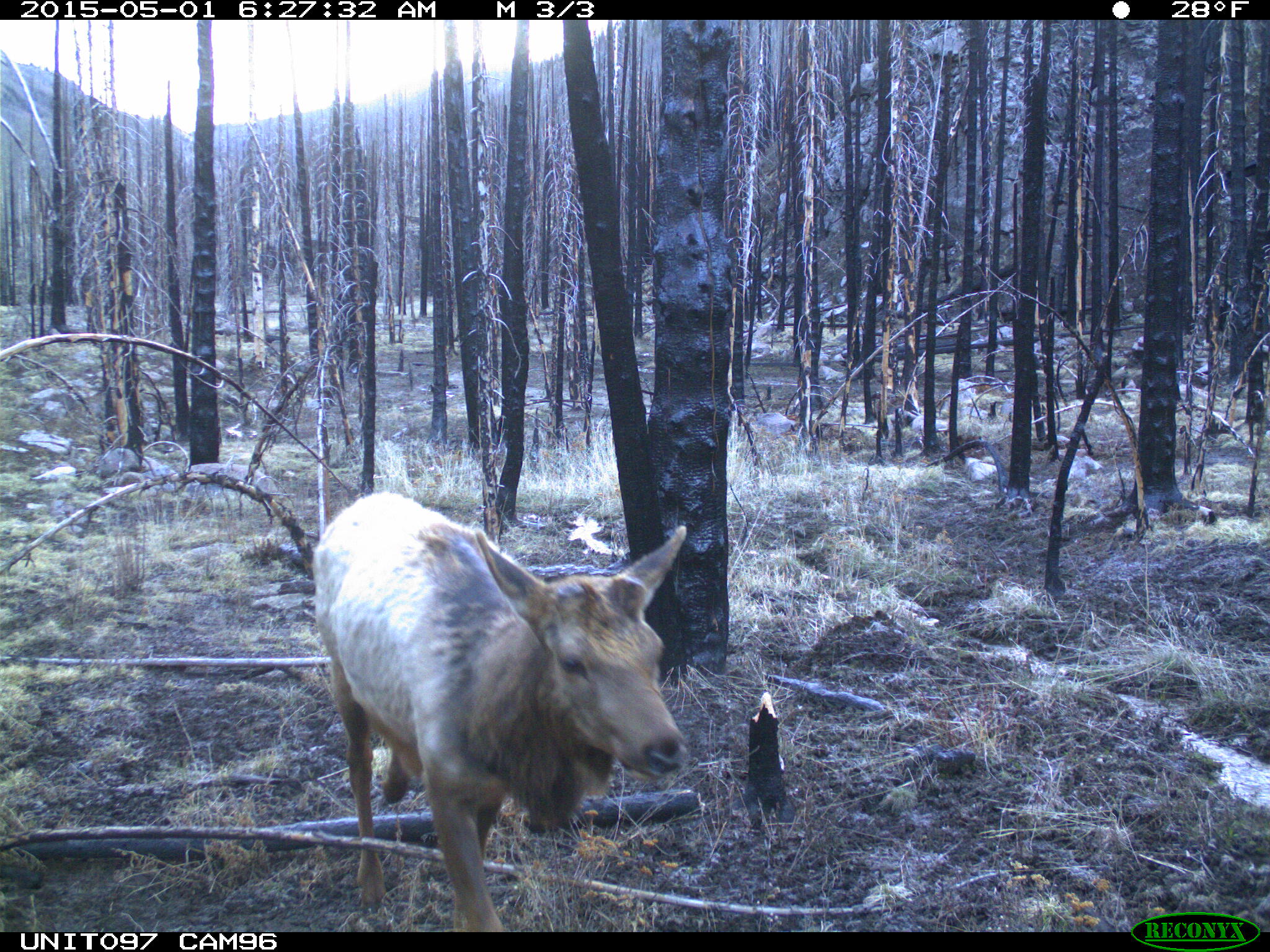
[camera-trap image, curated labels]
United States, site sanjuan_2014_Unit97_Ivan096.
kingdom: Animalia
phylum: Chordata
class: Mammalia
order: Artiodactyla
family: Cervidae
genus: Cervus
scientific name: Cervus elaphus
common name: red deer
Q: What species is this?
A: Cervus elaphus (red deer).